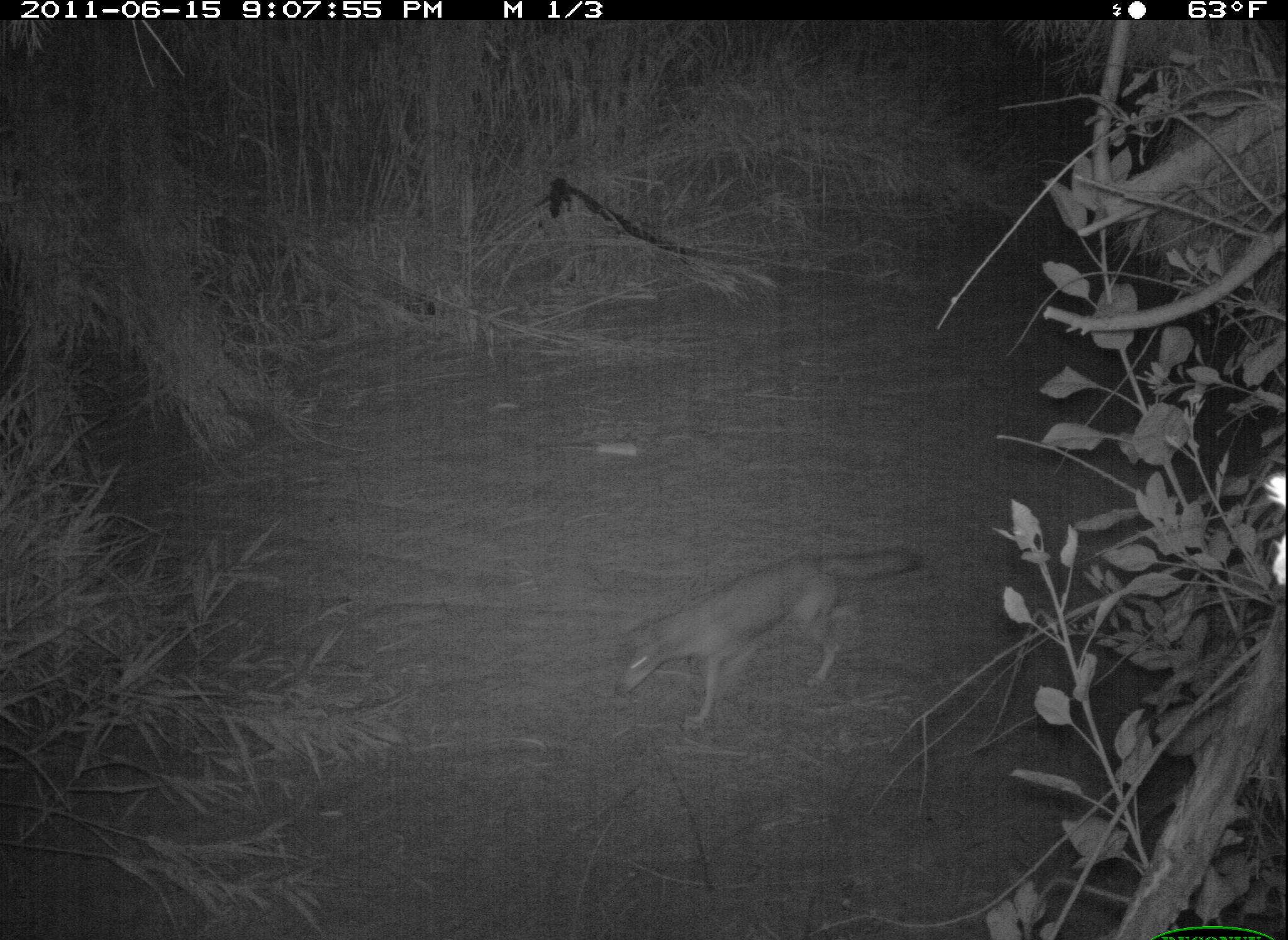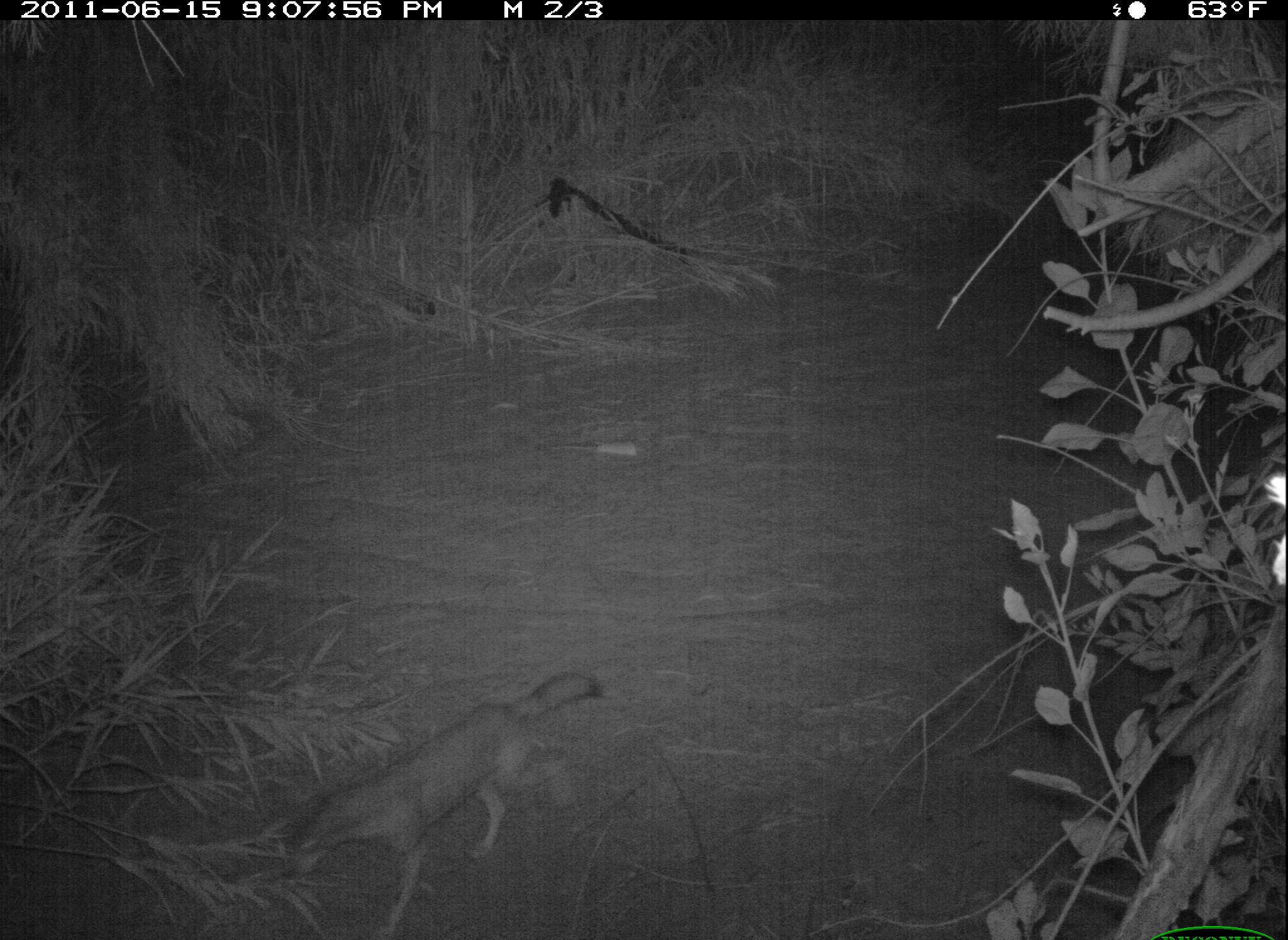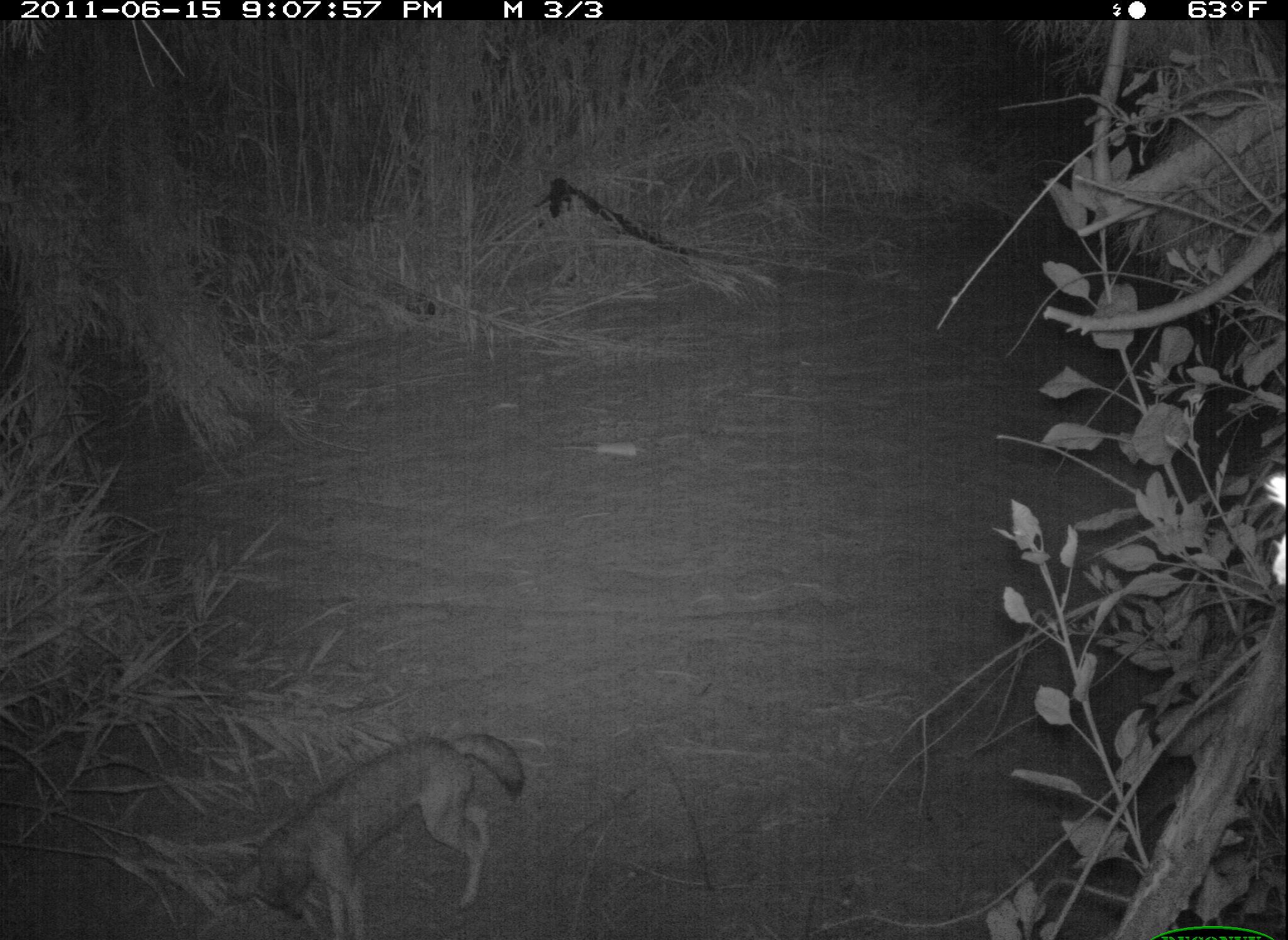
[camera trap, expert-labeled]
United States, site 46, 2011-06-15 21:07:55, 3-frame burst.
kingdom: Animalia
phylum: Chordata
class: Mammalia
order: Carnivora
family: Canidae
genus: Canis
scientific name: Canis latrans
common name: coyote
Coyote (Canis latrans).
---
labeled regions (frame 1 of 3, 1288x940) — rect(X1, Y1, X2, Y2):
coyote: rect(609, 532, 934, 738)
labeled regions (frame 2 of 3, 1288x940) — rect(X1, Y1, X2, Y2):
coyote: rect(274, 664, 605, 940)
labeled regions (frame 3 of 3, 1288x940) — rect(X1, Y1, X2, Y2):
coyote: rect(230, 733, 555, 928)